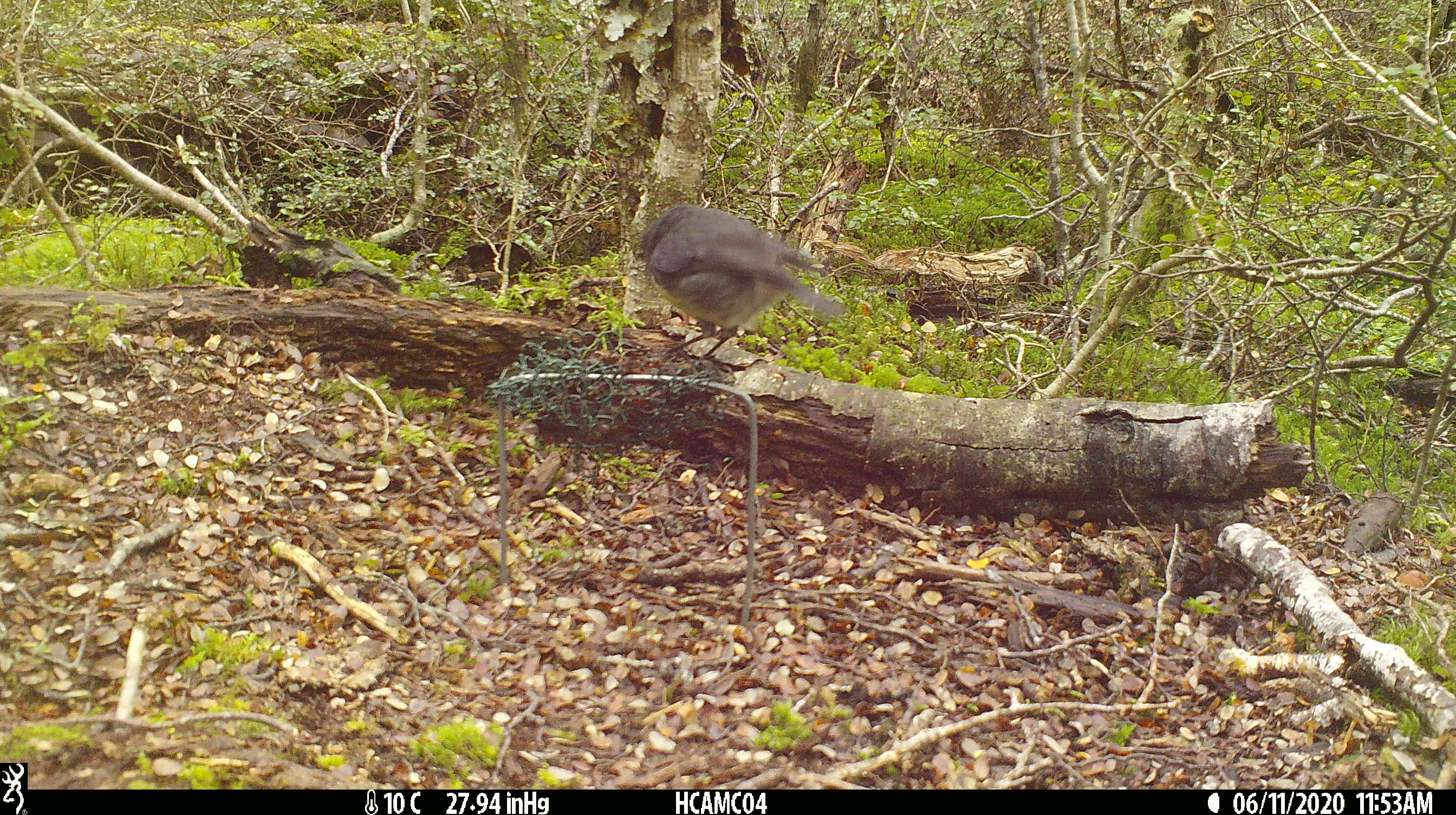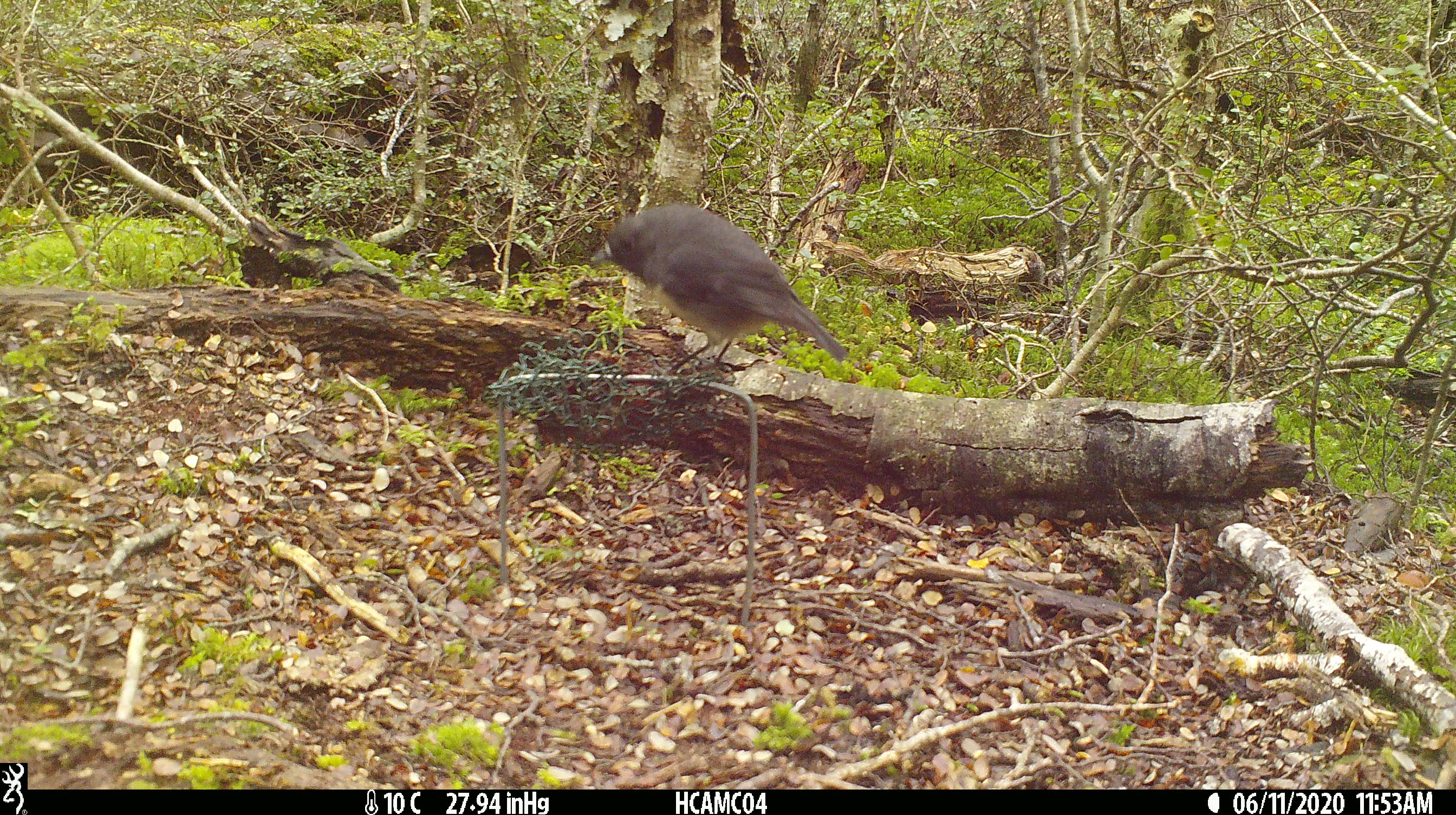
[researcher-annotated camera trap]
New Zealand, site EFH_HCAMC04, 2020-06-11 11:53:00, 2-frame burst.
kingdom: Animalia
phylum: Chordata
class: Aves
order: Passeriformes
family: Petroicidae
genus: Petroica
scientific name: Petroica australis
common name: new zealand robin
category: robin